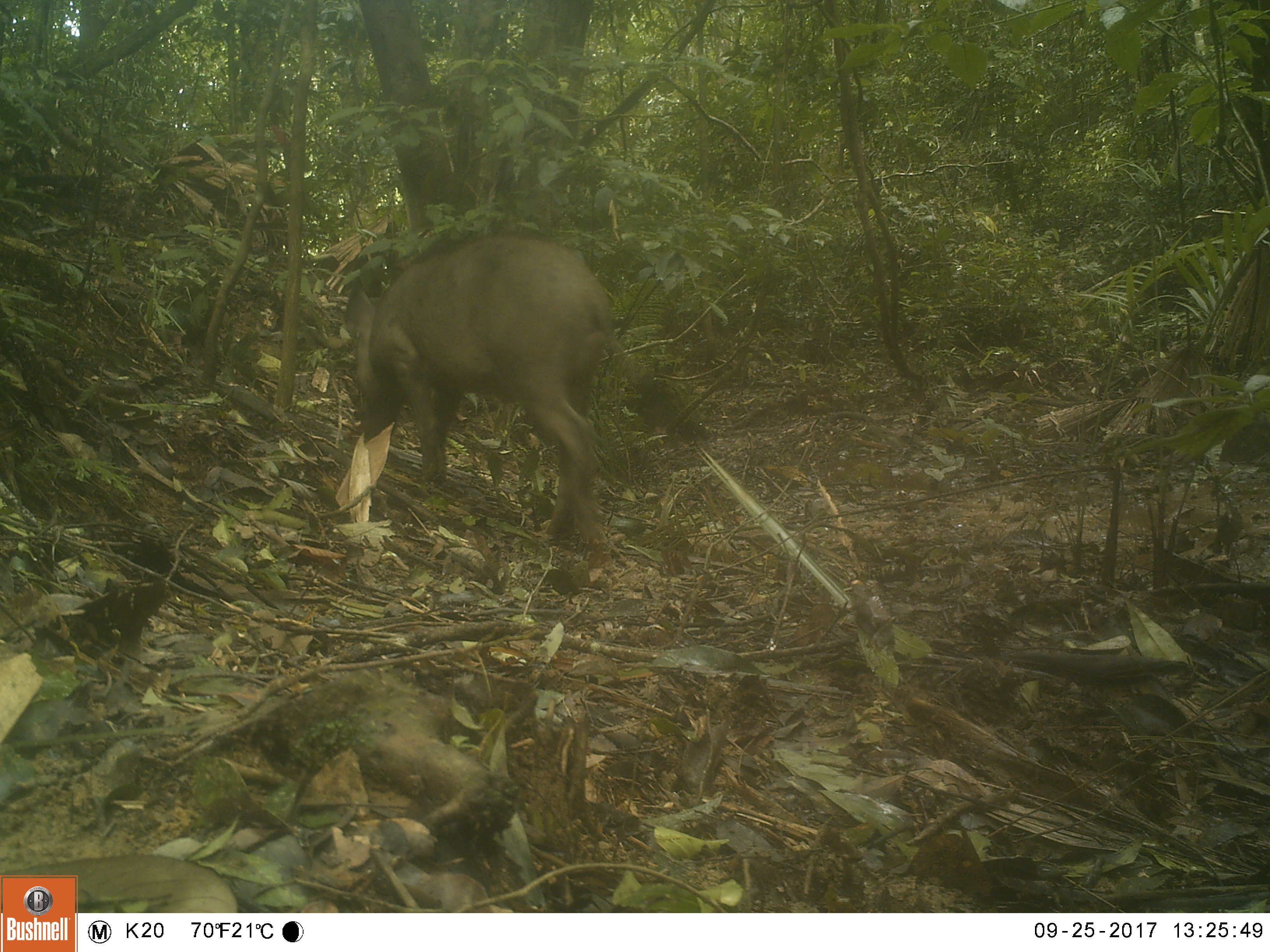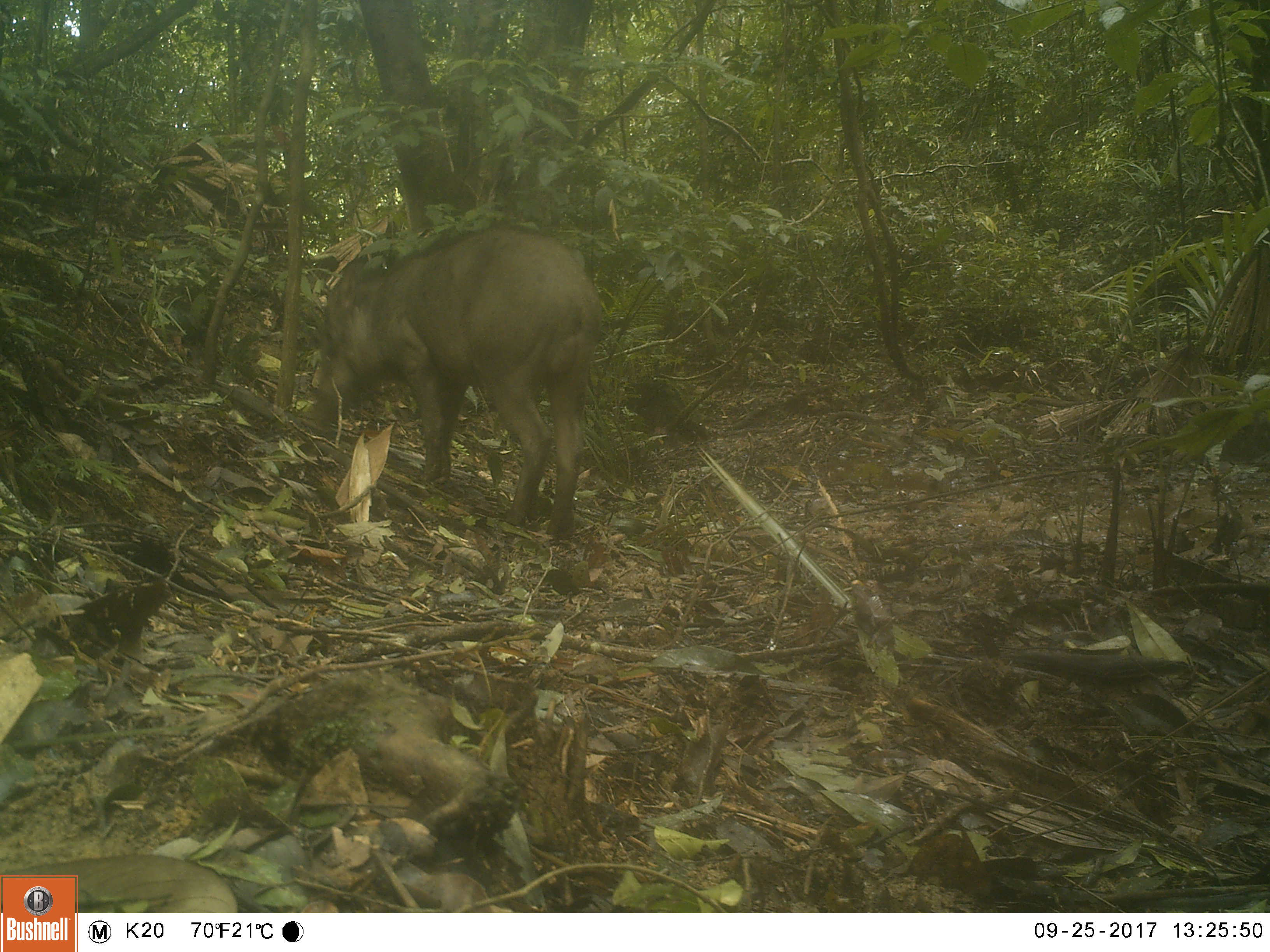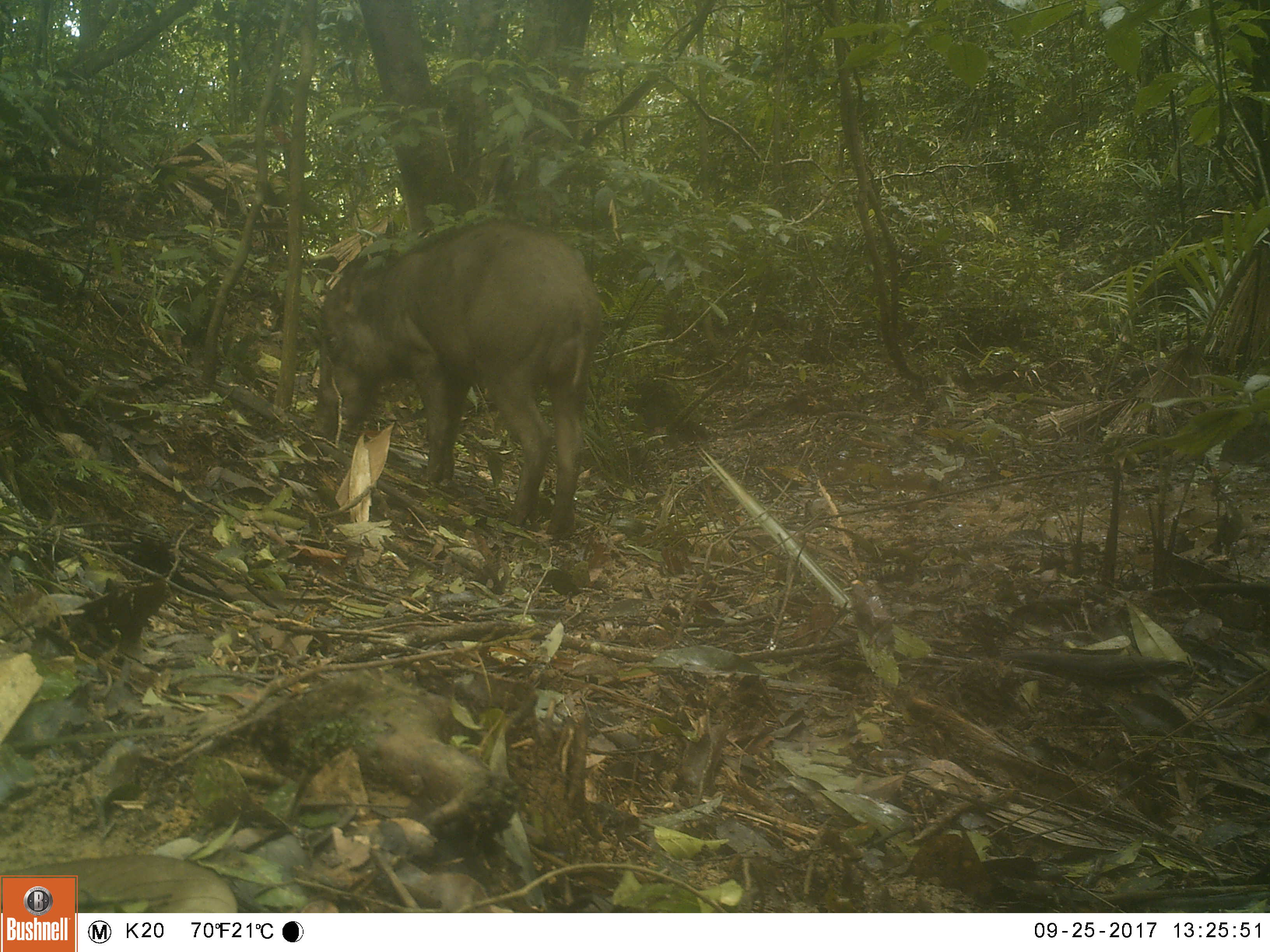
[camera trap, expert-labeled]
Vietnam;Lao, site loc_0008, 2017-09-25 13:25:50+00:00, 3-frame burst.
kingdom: Animalia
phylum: Chordata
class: Mammalia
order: Artiodactyla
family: Suidae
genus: Sus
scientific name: Sus scrofa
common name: eurasian wild pig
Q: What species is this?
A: Eurasian wild pig (Sus scrofa).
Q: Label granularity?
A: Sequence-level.